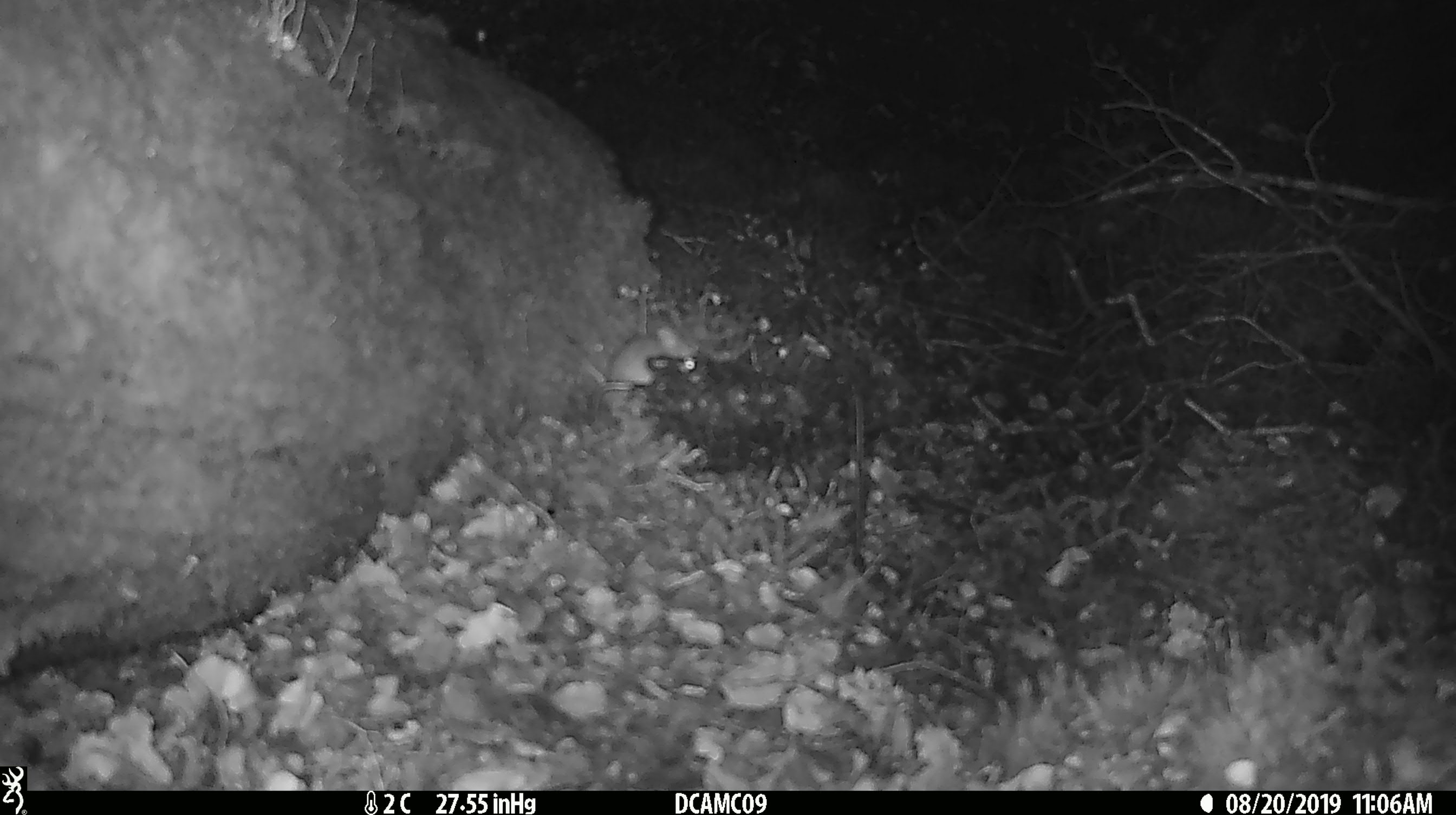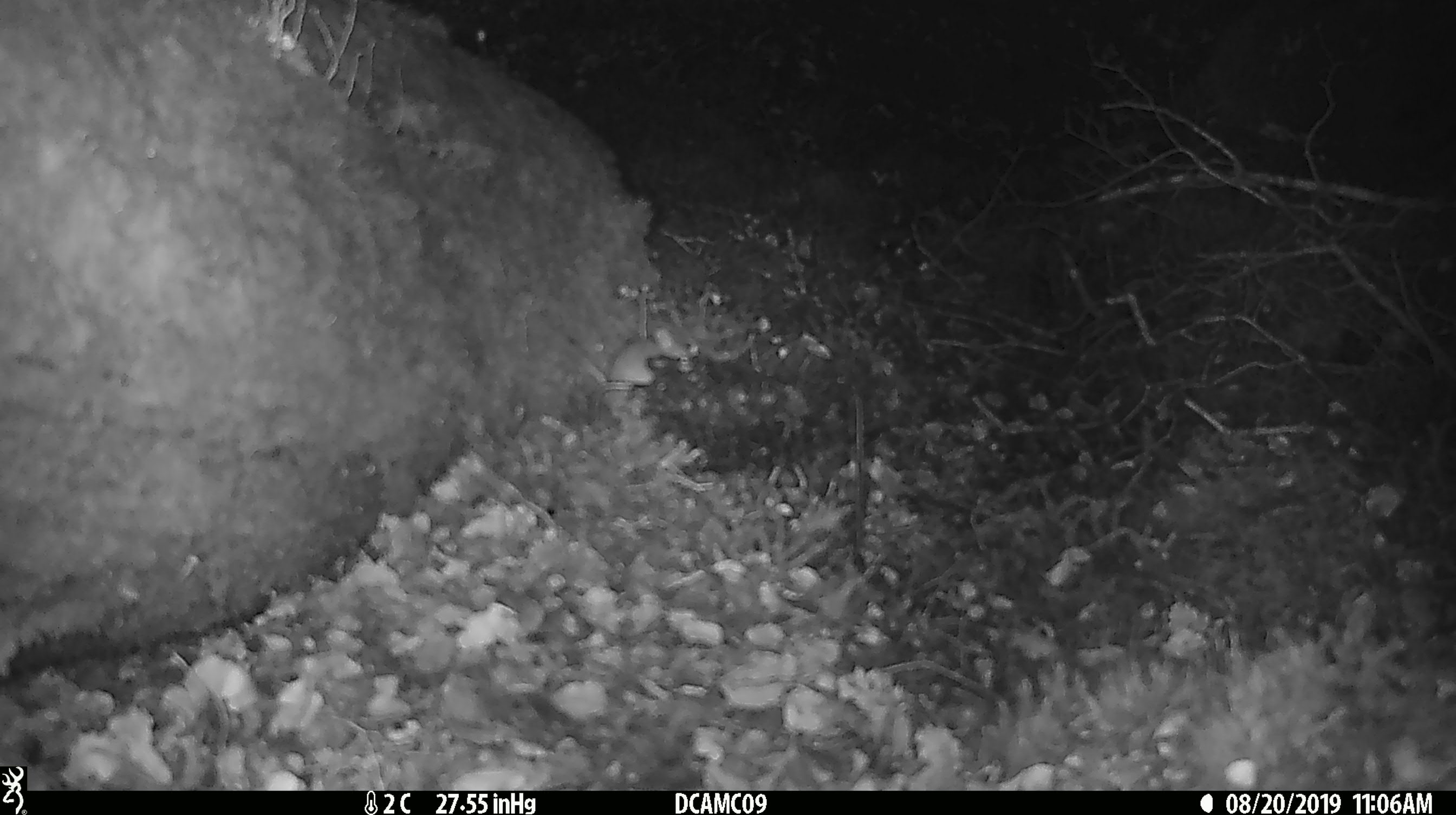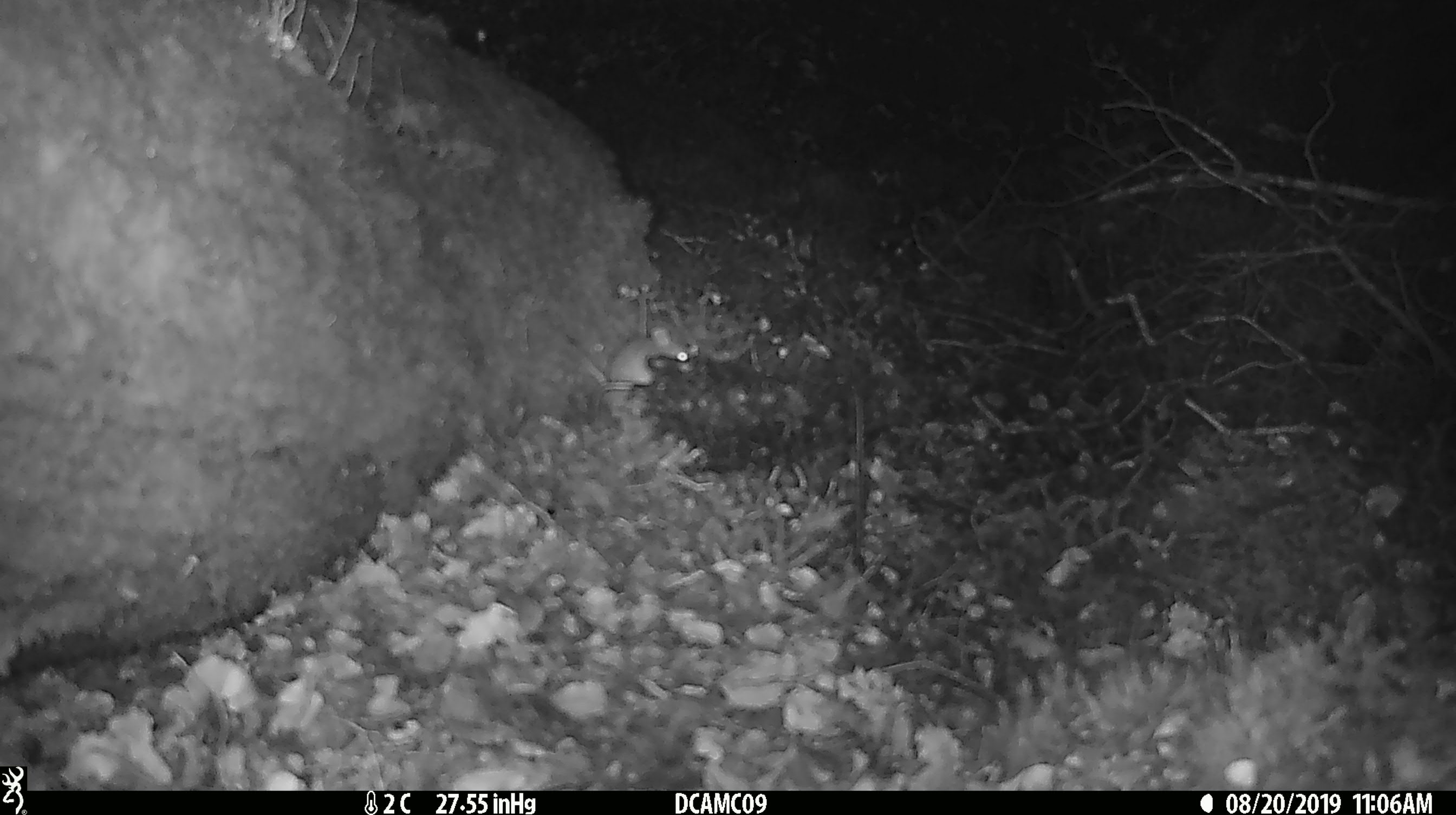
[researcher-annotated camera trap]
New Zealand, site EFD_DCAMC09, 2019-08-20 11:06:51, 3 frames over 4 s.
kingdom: Animalia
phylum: Chordata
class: Mammalia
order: Rodentia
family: Muridae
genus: Mus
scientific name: Mus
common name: mouse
Mouse (Mus).